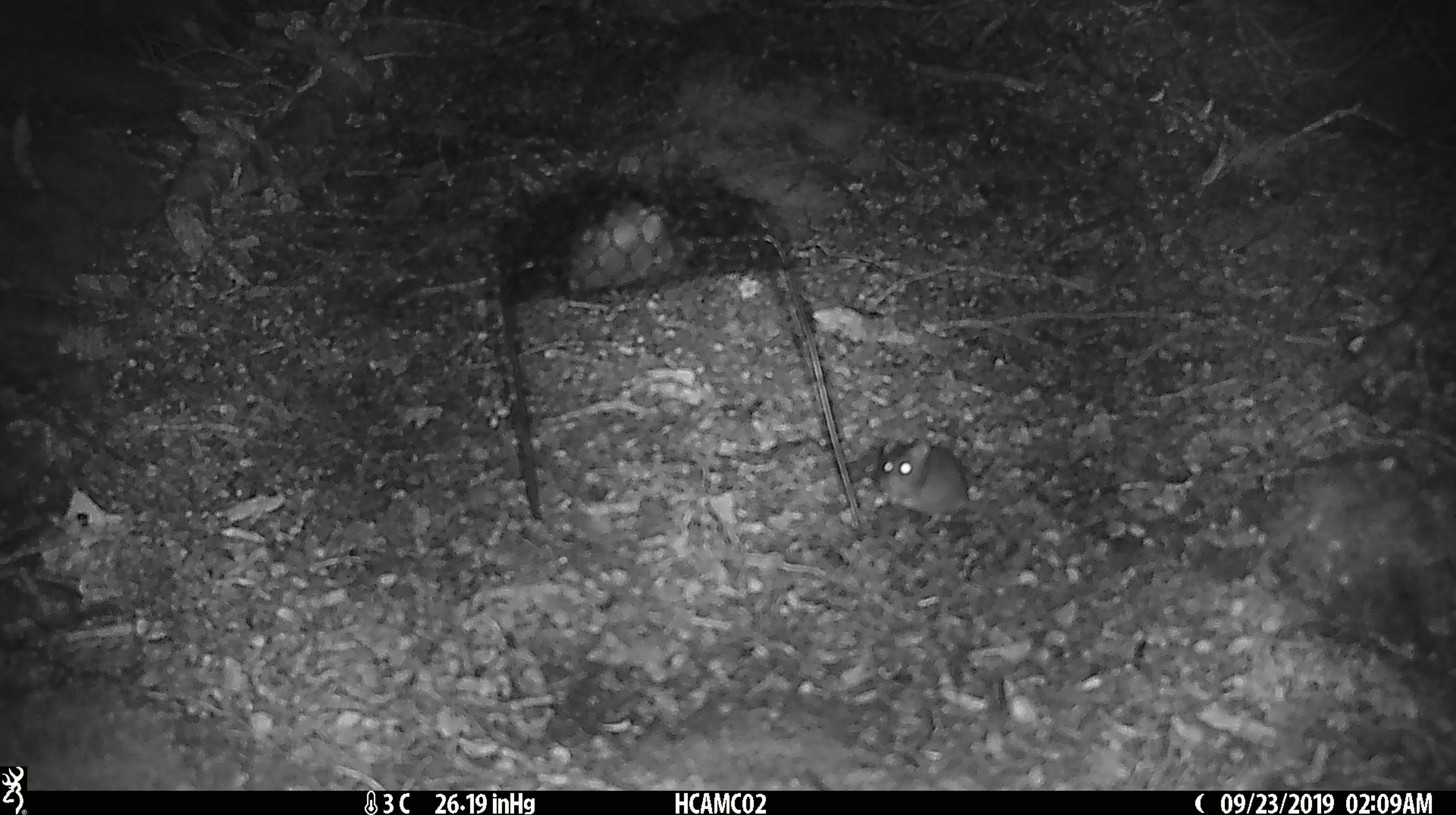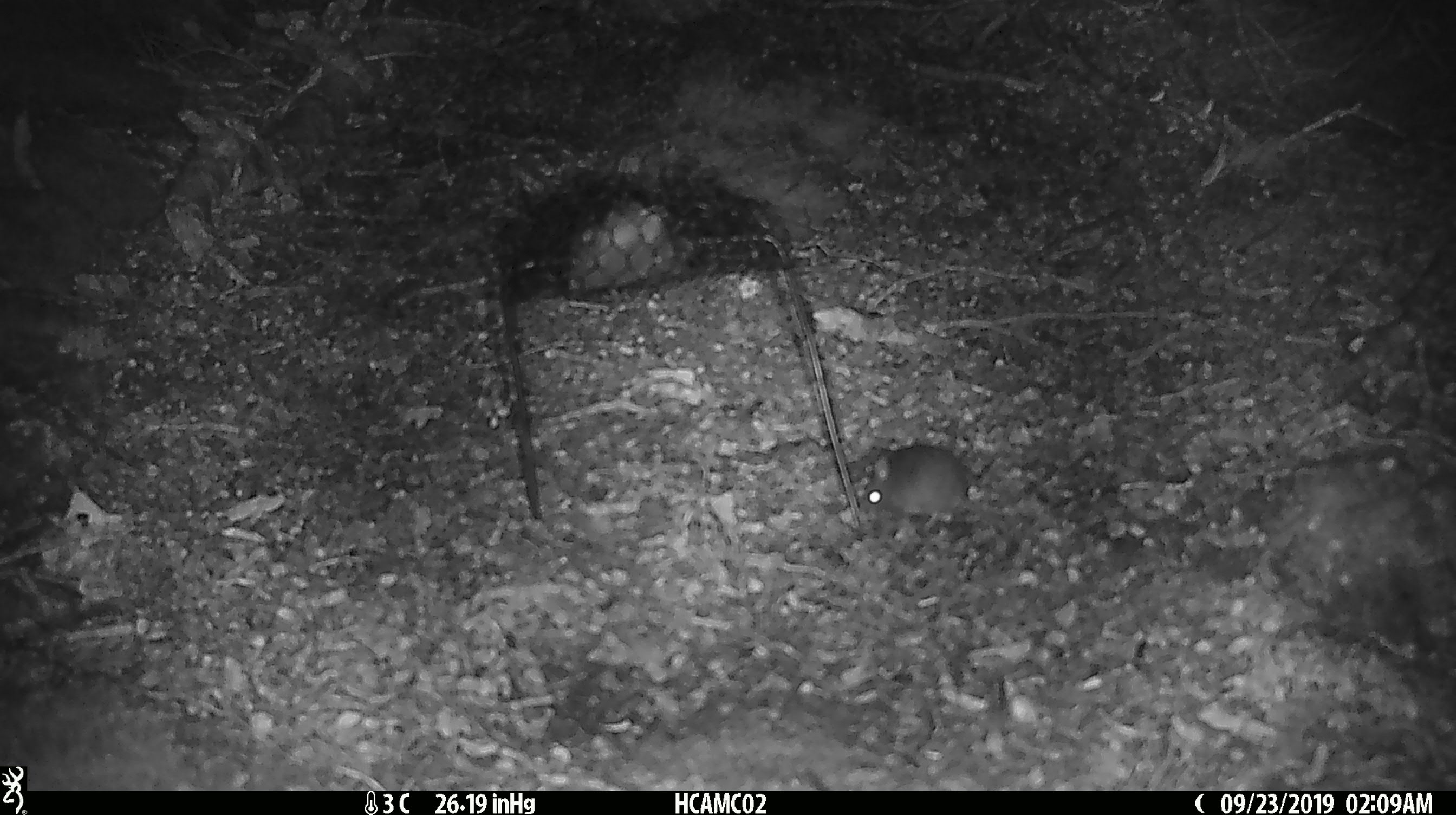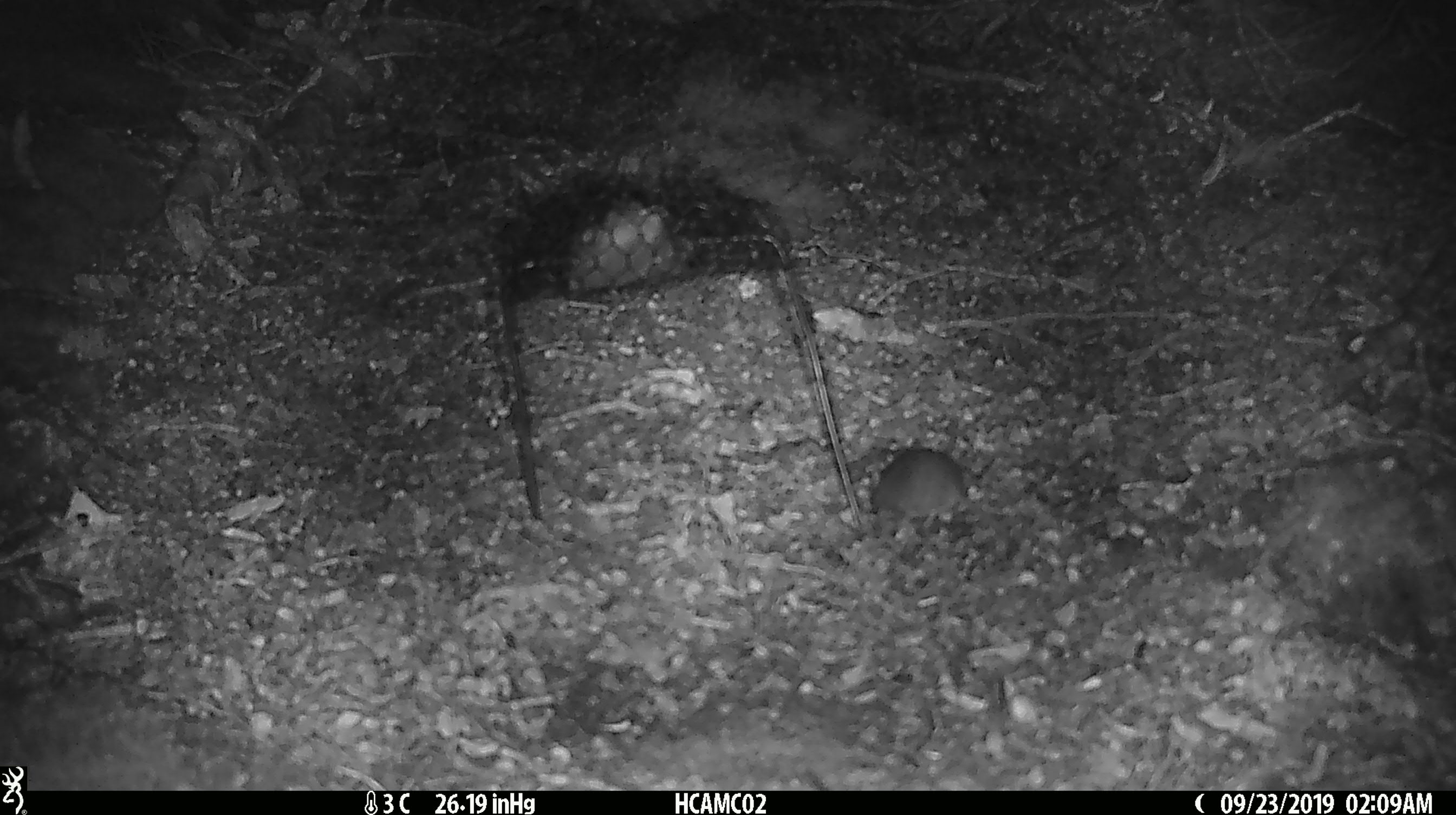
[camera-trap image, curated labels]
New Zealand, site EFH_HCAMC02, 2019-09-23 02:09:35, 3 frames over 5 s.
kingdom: Animalia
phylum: Chordata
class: Mammalia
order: Rodentia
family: Muridae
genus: Mus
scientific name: Mus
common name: mouse